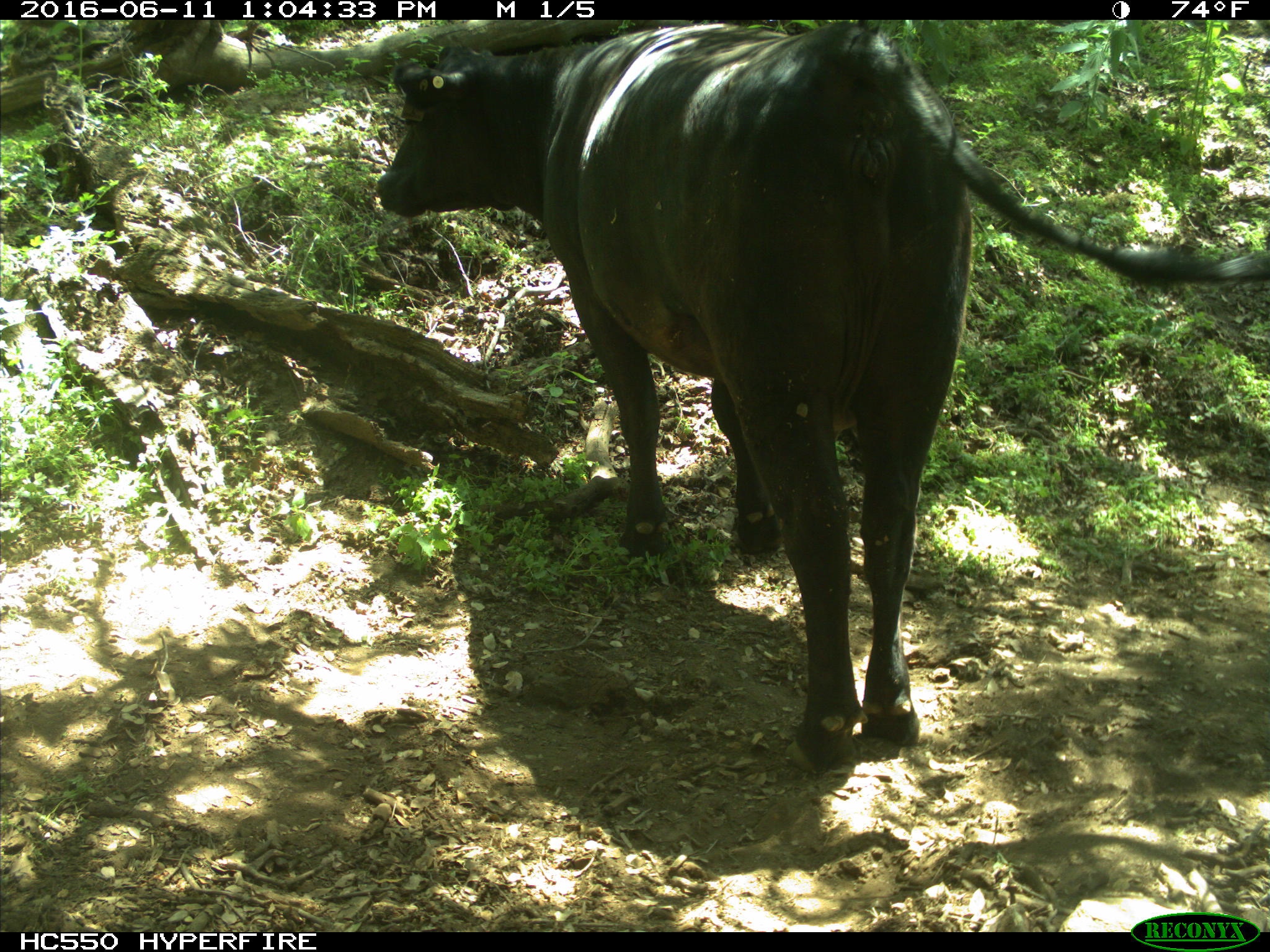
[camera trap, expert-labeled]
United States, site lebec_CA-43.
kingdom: Animalia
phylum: Chordata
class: Mammalia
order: Artiodactyla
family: Bovidae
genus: Bos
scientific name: Bos taurus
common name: domestic cow